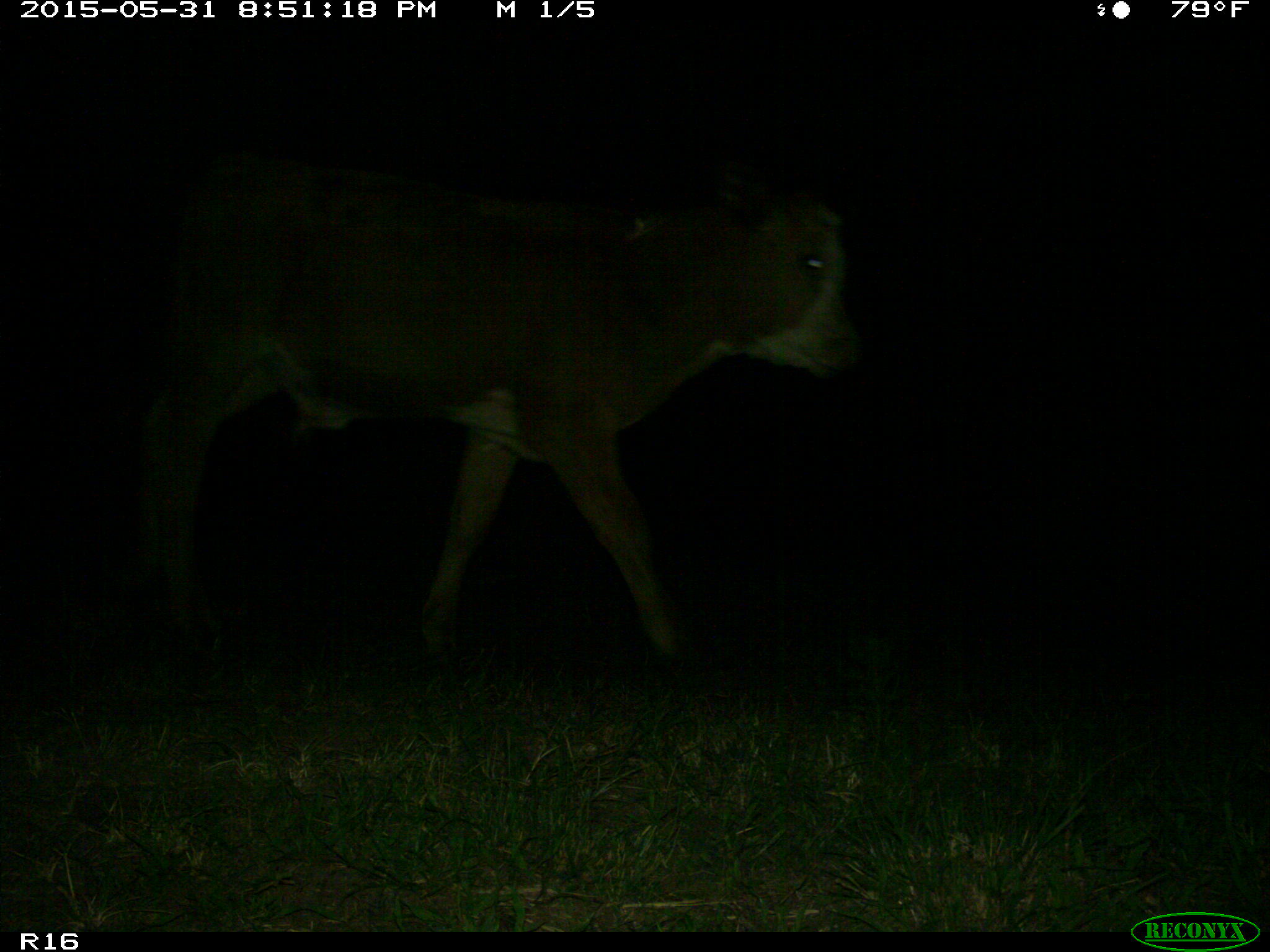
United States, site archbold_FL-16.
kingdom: Animalia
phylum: Chordata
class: Mammalia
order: Artiodactyla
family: Bovidae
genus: Bos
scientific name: Bos taurus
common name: domestic cow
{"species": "Bos taurus (domestic cow)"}